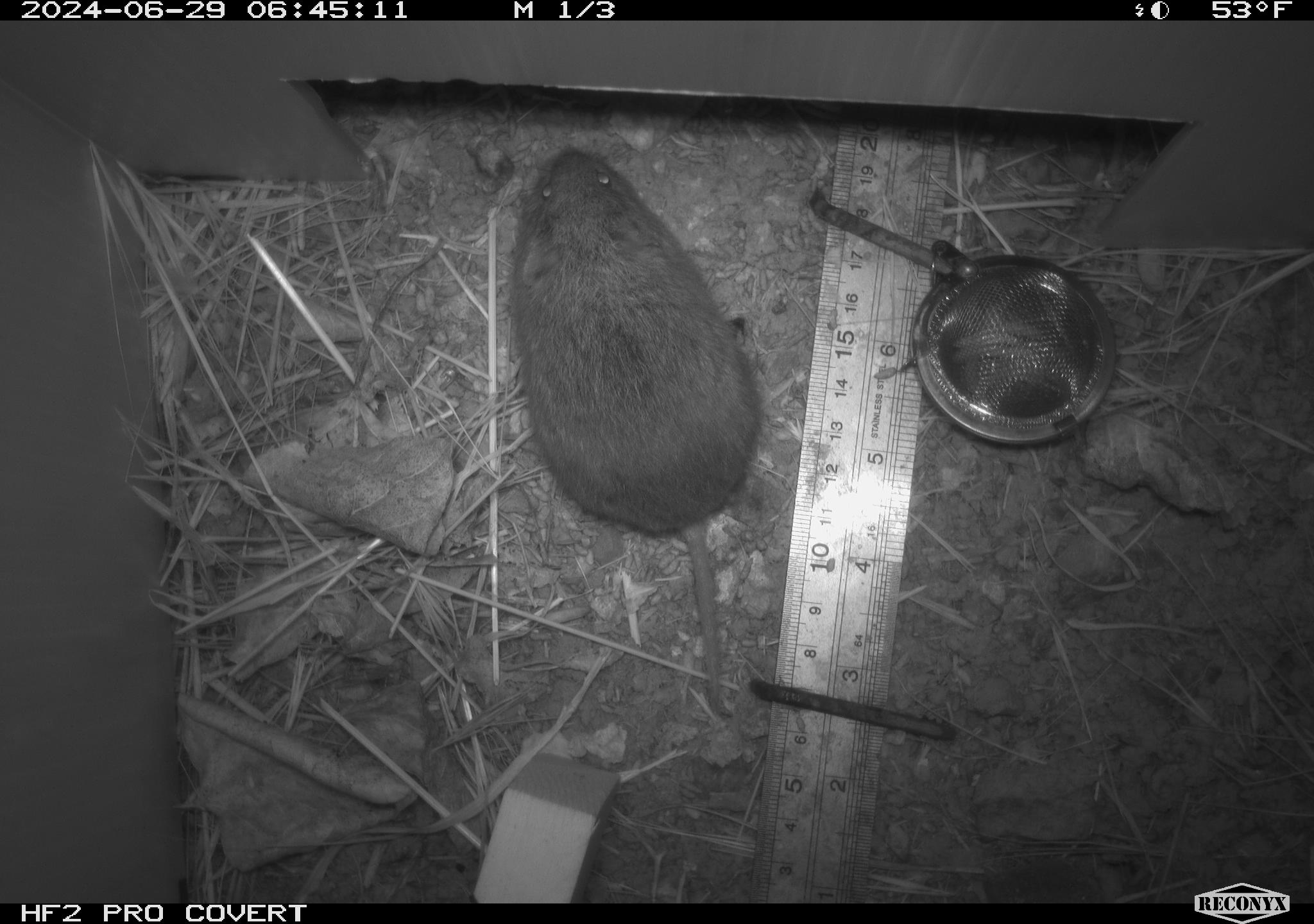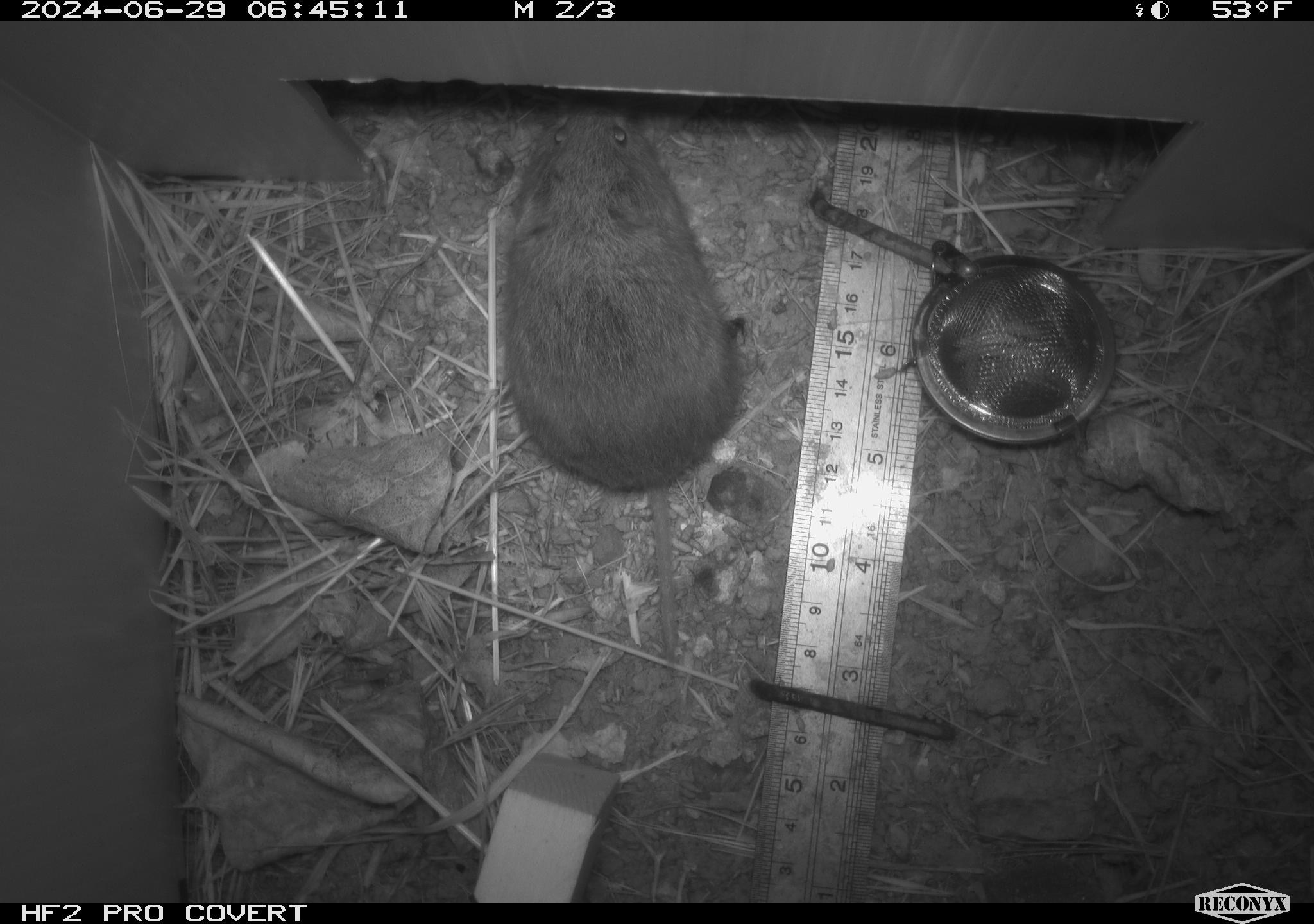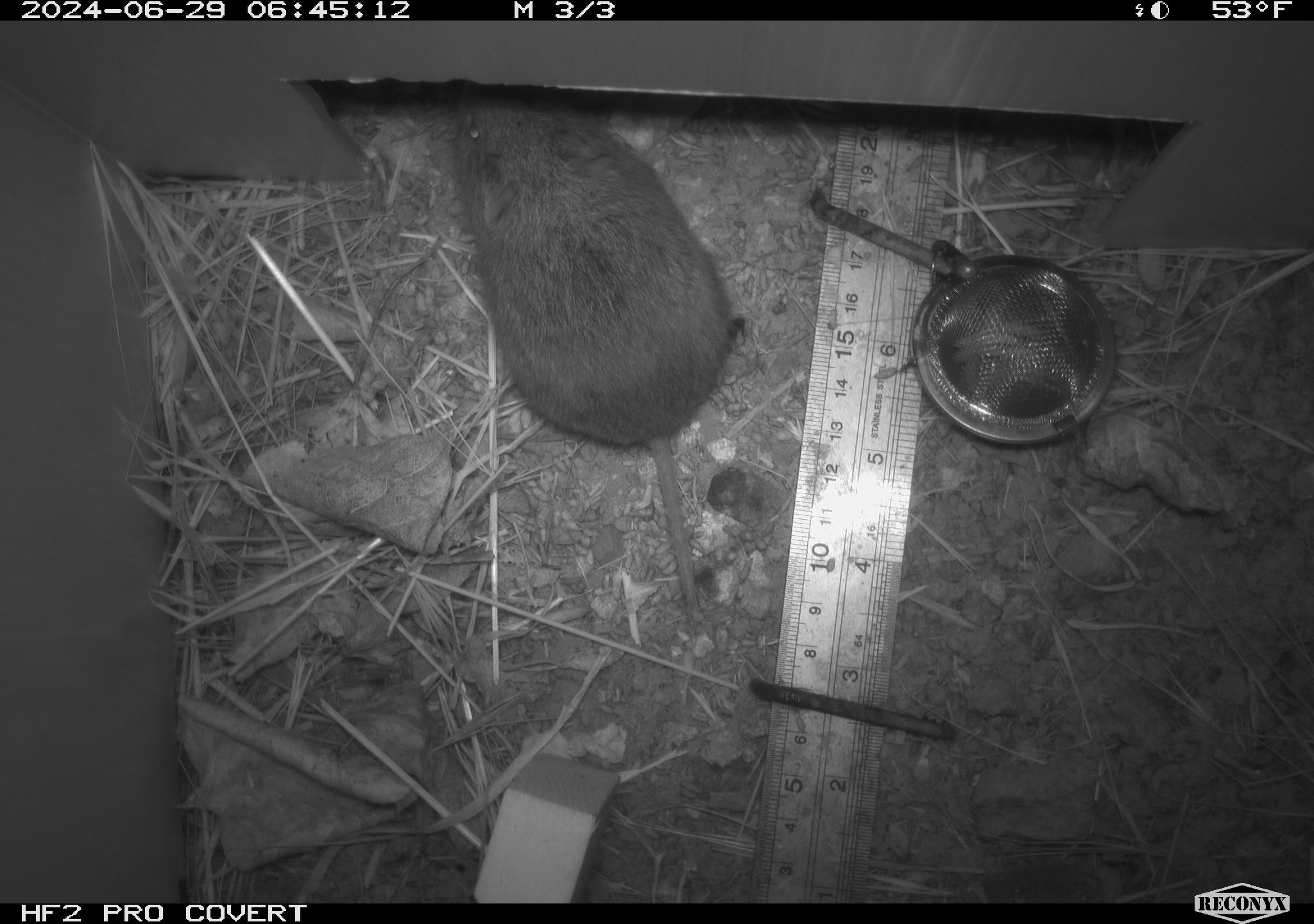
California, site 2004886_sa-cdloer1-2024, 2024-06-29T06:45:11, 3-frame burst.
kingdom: Animalia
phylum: Chordata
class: Mammalia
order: Rodentia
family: Cricetidae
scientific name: Arvicolinae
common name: voles, lemmings, and muskrats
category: arvicolinae subfamily